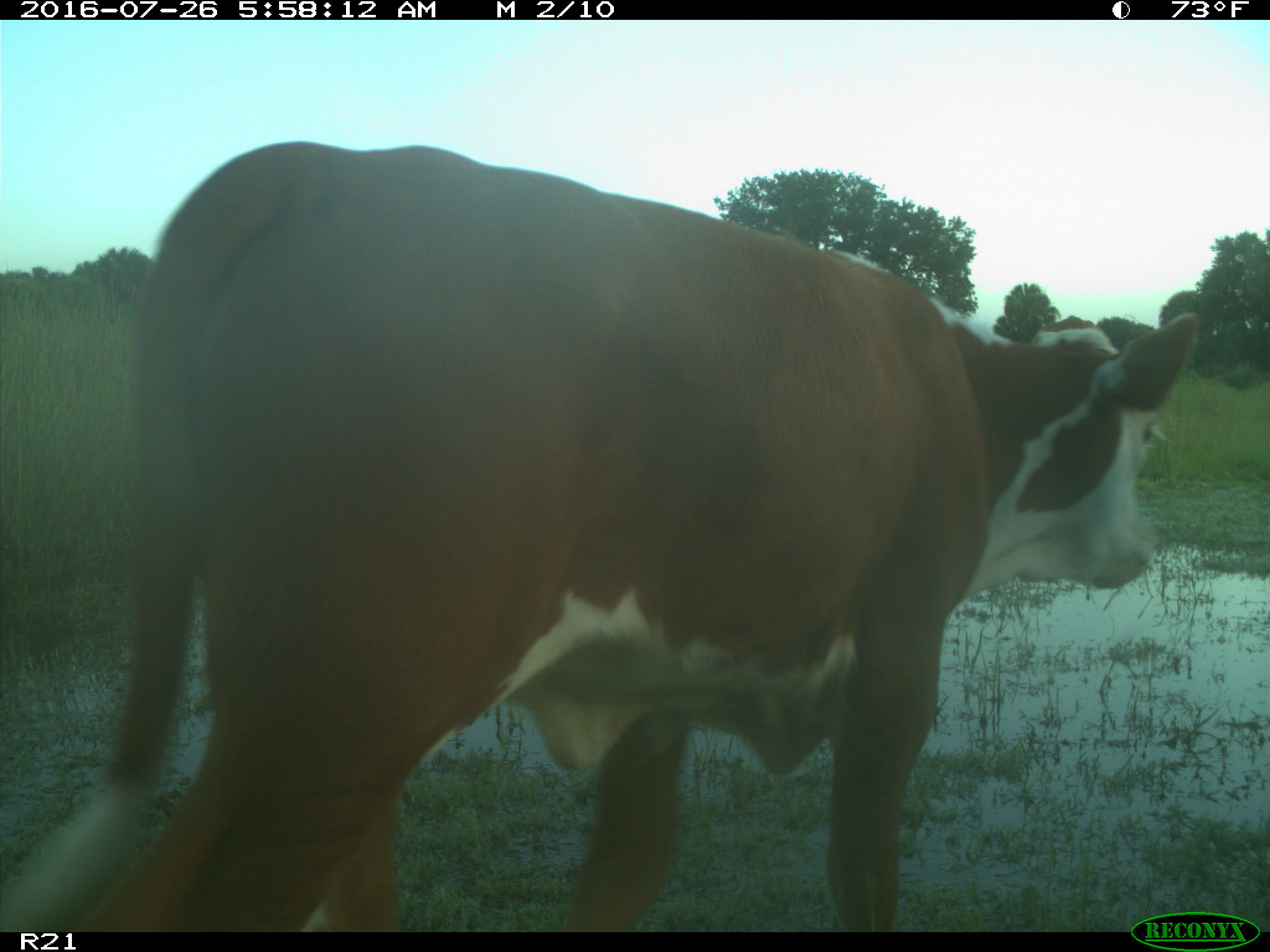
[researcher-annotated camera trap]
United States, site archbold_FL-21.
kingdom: Animalia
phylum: Chordata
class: Mammalia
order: Artiodactyla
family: Bovidae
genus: Bos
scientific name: Bos taurus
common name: domestic cow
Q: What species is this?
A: Bos taurus (domestic cow).